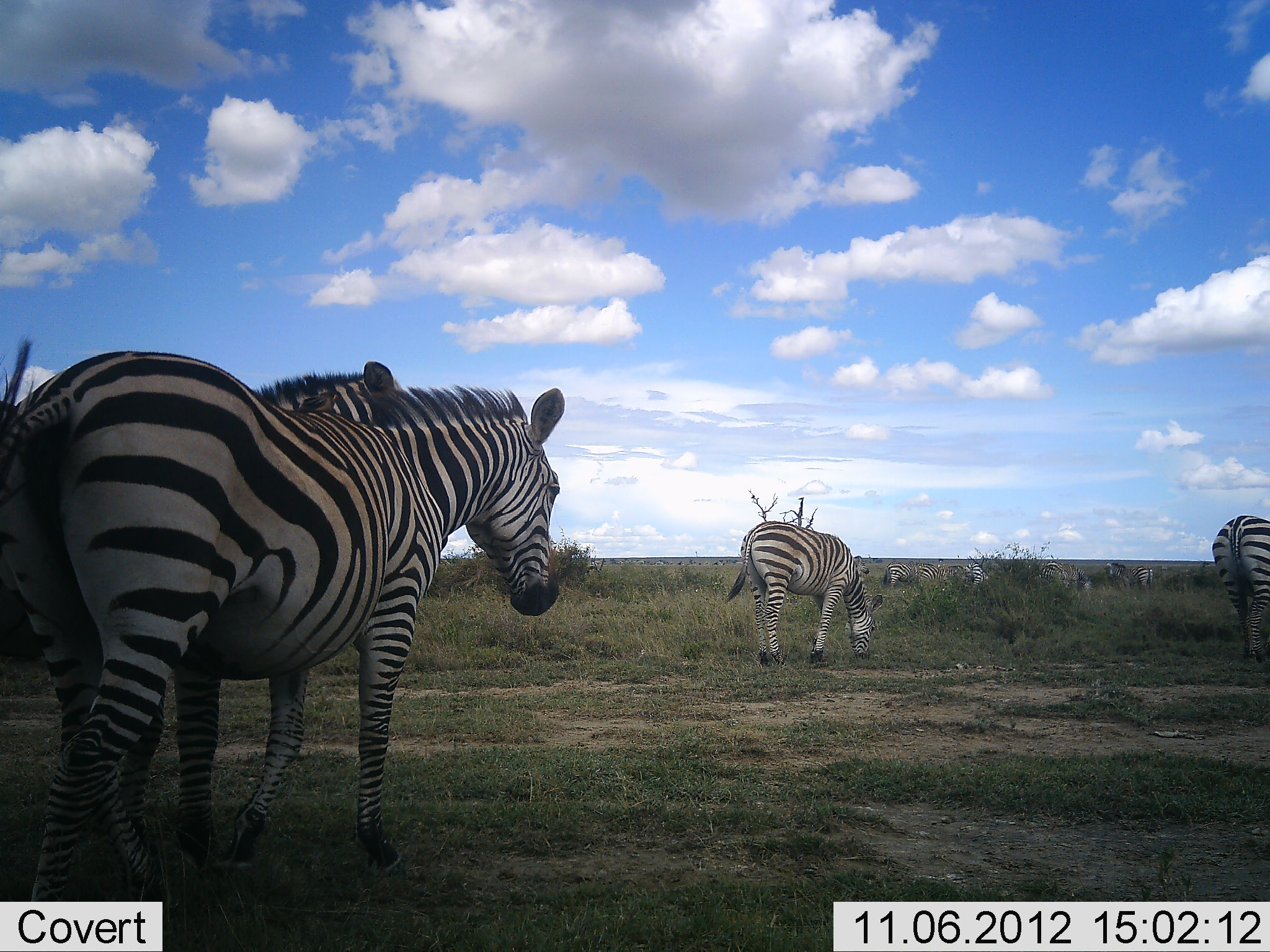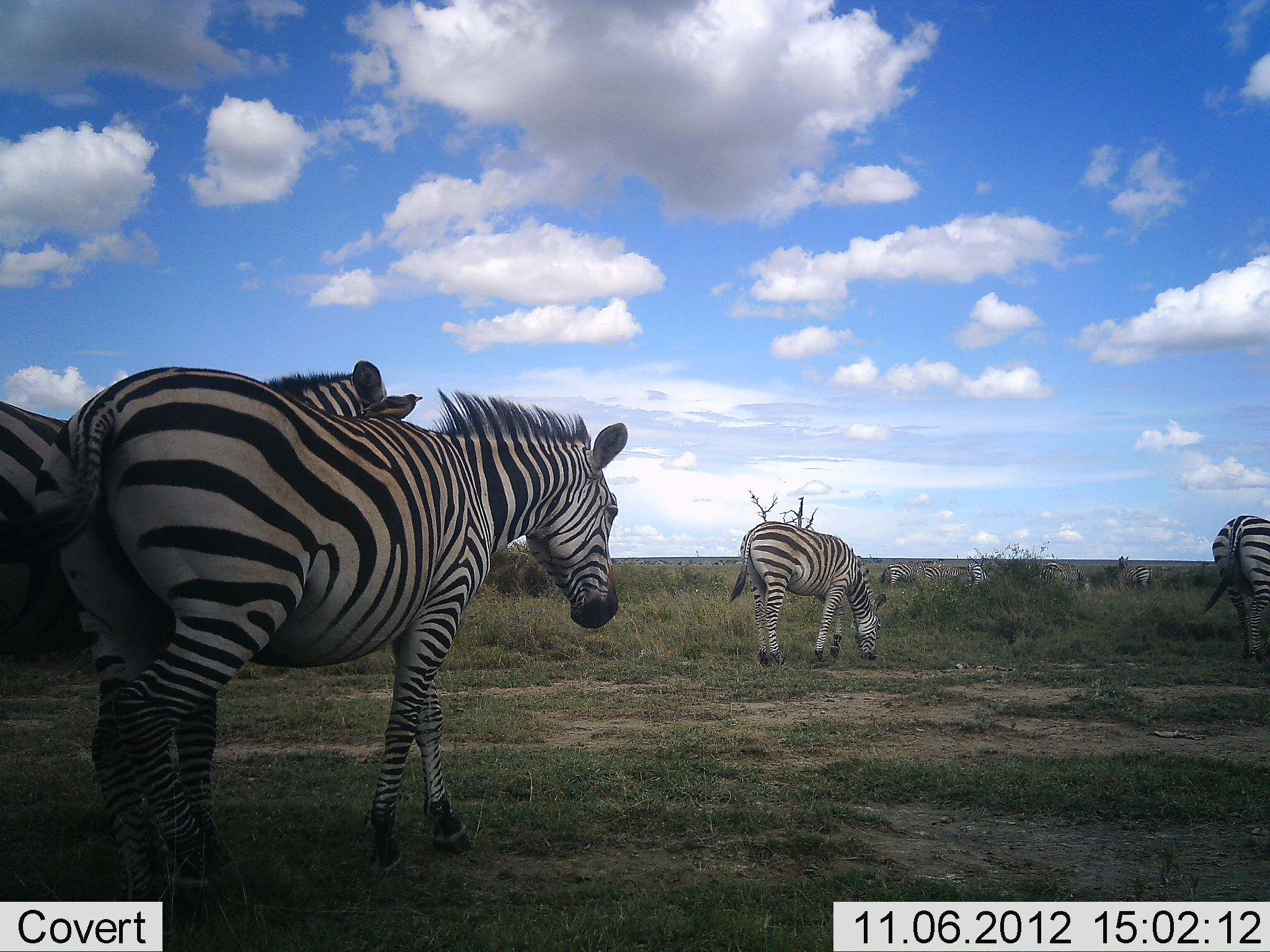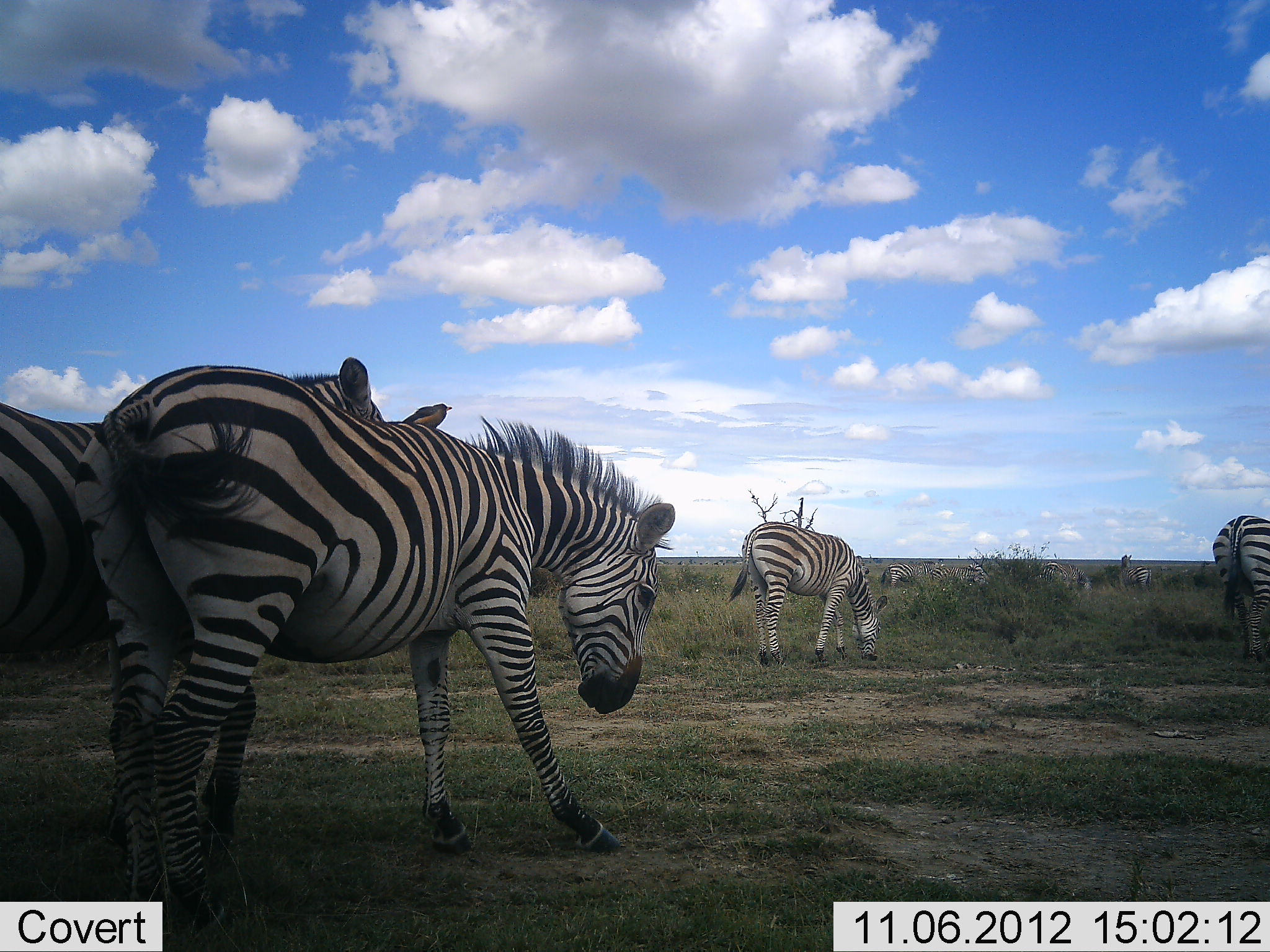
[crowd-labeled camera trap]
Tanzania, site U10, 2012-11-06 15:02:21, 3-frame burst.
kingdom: Animalia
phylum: Chordata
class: Mammalia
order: Perissodactyla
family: Equidae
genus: Equus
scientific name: Equus quagga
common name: plains zebra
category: zebra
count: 4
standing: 20%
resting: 10%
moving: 50%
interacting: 10%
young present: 0%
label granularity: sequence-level